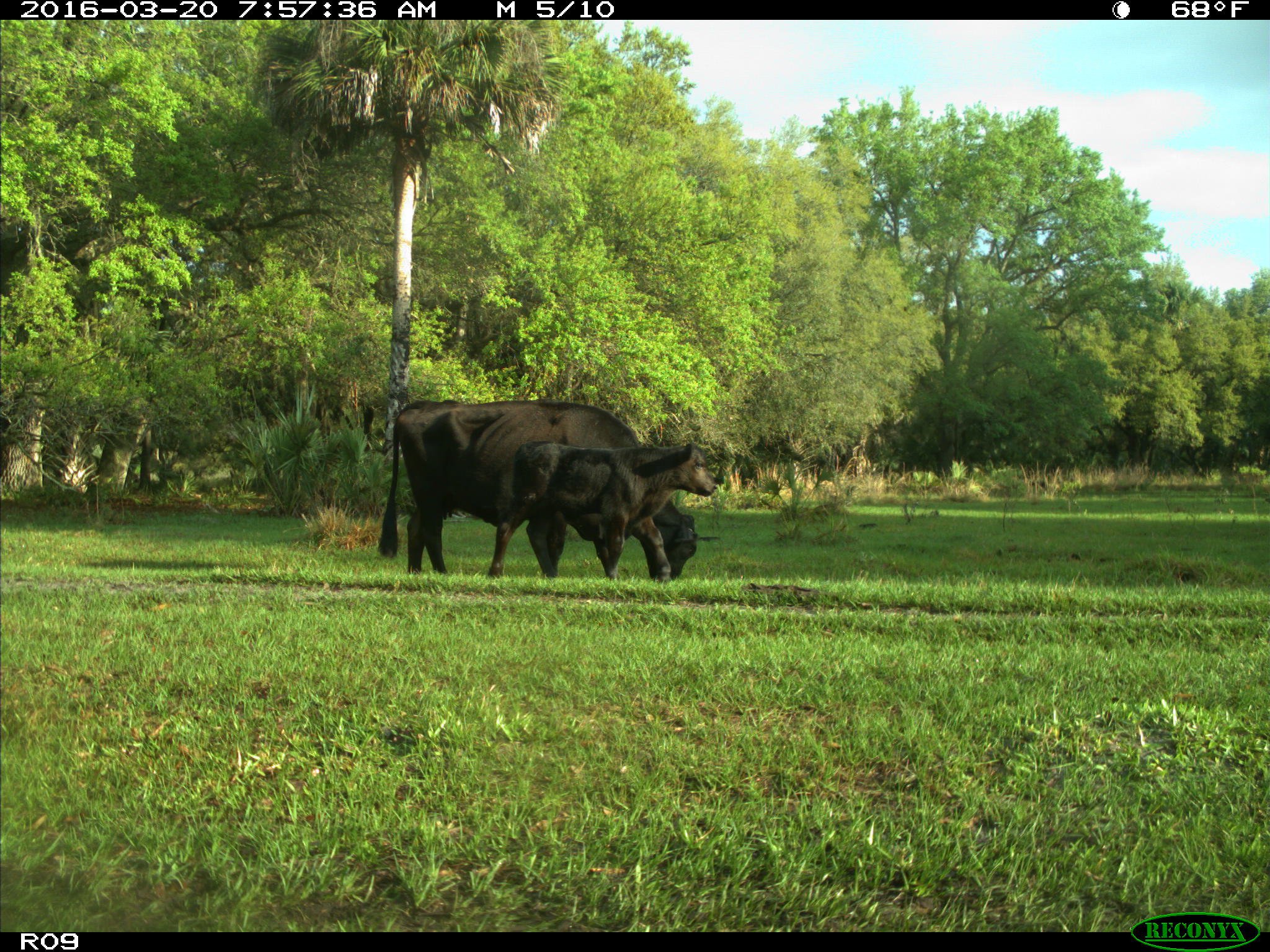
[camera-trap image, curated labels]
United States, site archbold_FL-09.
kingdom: Animalia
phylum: Chordata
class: Mammalia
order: Artiodactyla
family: Bovidae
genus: Bos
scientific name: Bos taurus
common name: domestic cow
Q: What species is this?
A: Bos taurus (domestic cow).